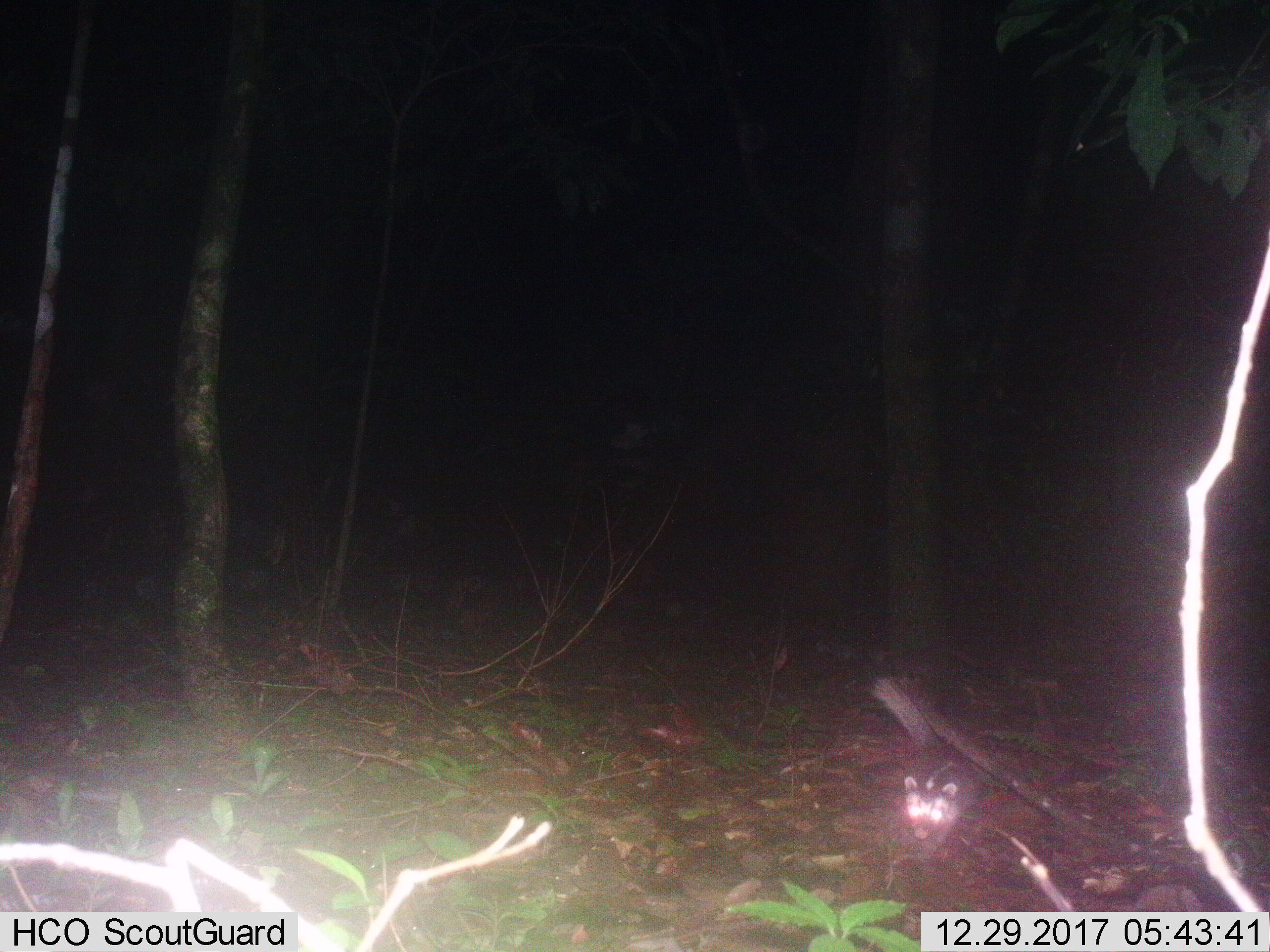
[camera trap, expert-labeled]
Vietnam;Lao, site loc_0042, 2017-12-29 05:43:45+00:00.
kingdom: Animalia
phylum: Chordata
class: Mammalia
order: Carnivora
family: Mustelidae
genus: Melogale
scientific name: Melogale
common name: ferret badger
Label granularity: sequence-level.